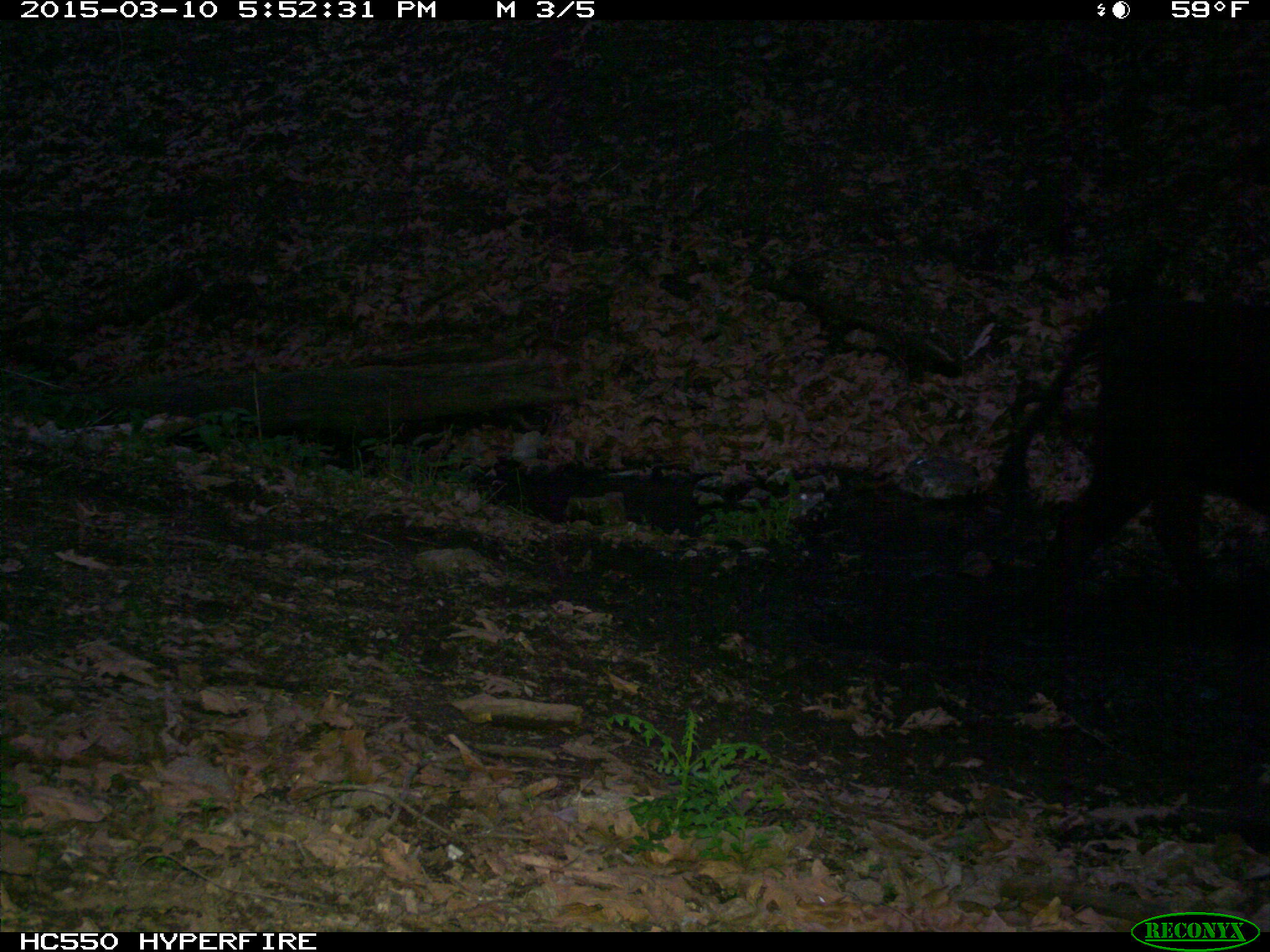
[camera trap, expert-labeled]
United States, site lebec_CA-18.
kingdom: Animalia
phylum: Chordata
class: Mammalia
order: Artiodactyla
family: Bovidae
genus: Bos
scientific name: Bos taurus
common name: domestic cow